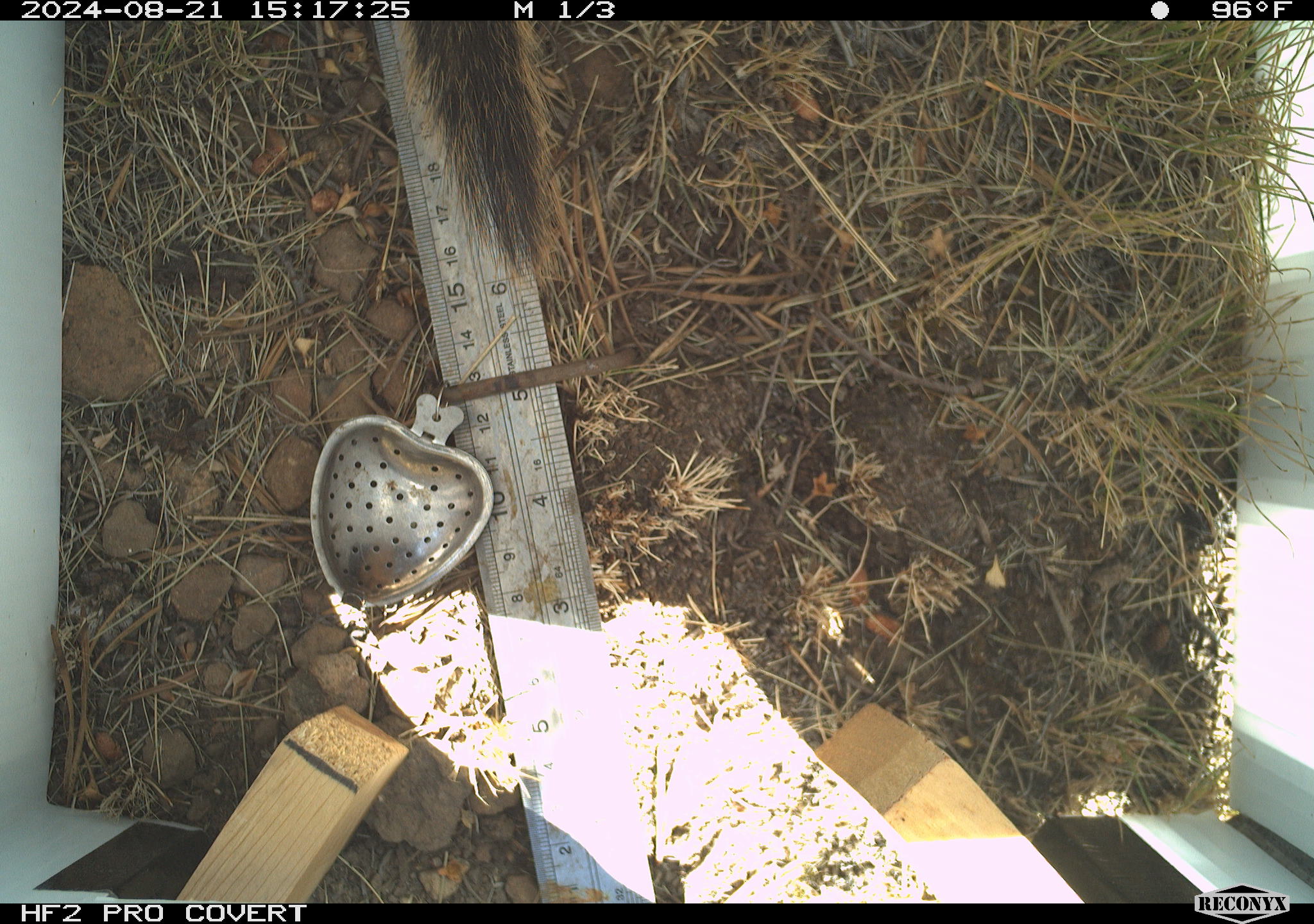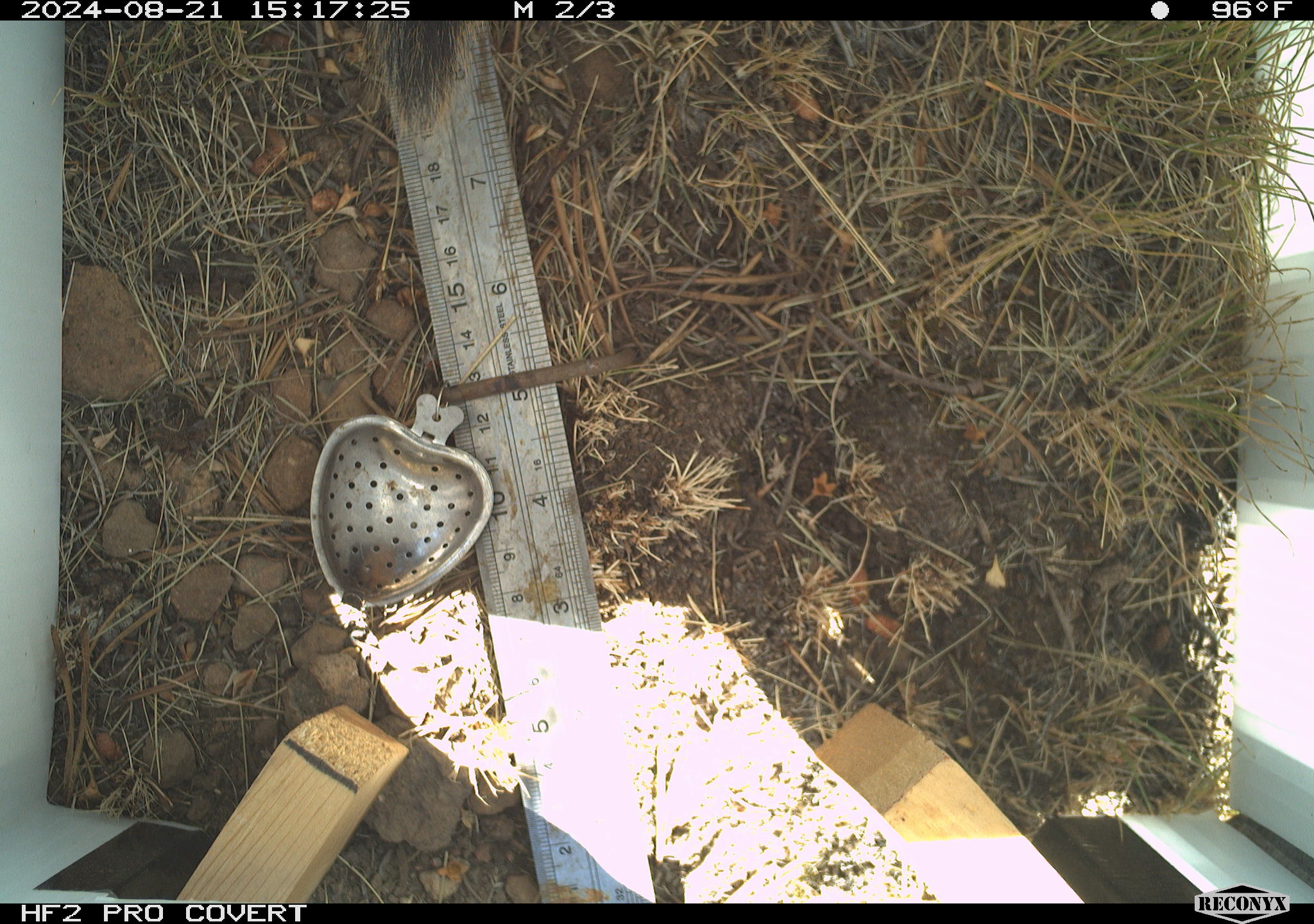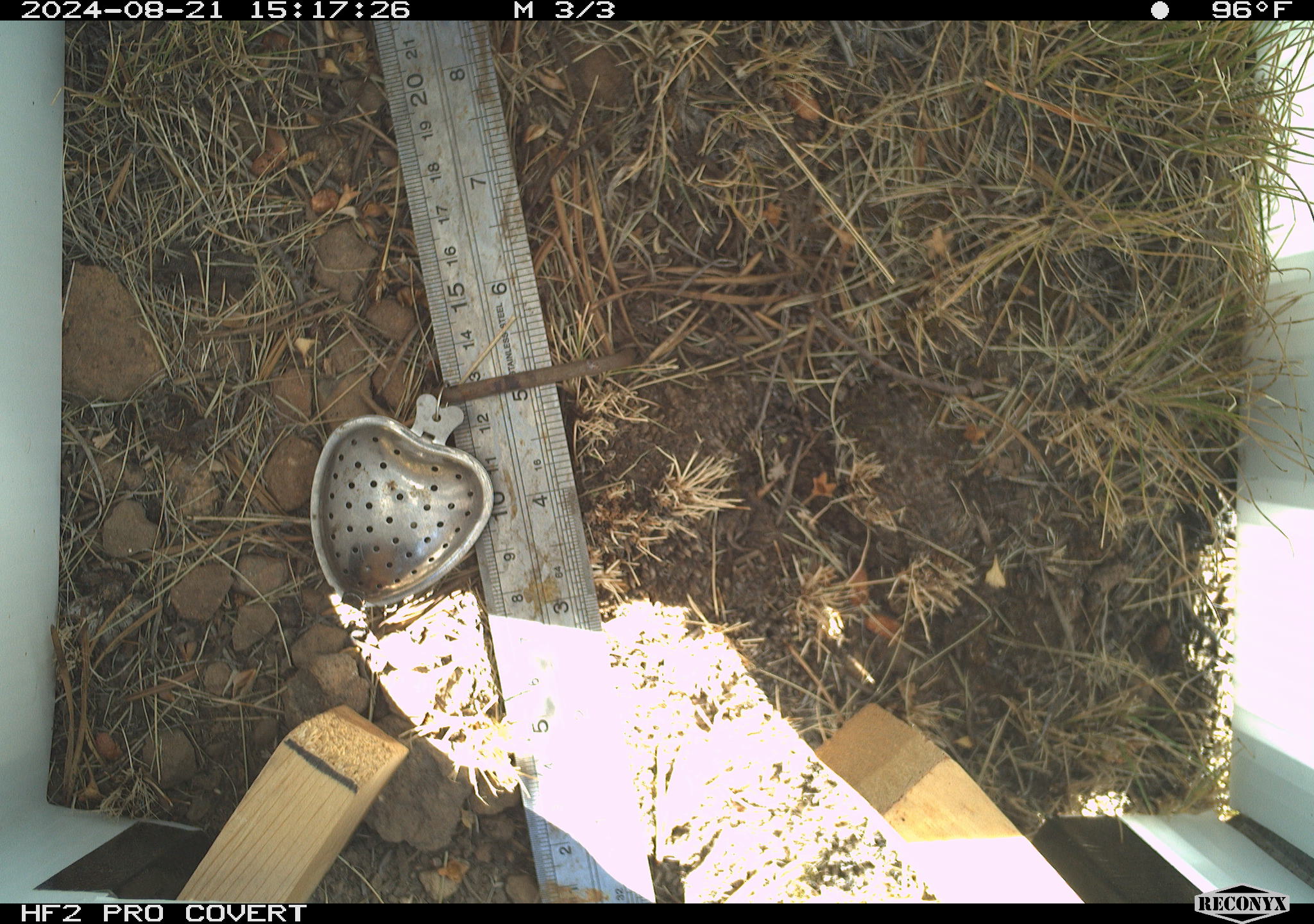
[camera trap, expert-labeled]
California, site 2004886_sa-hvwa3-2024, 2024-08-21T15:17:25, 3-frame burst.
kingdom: Animalia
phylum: Chordata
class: Mammalia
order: Rodentia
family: Sciuridae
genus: Callospermophilus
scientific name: Callospermophilus lateralis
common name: golden mantled ground squirrel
Golden mantled ground squirrel (Callospermophilus lateralis).